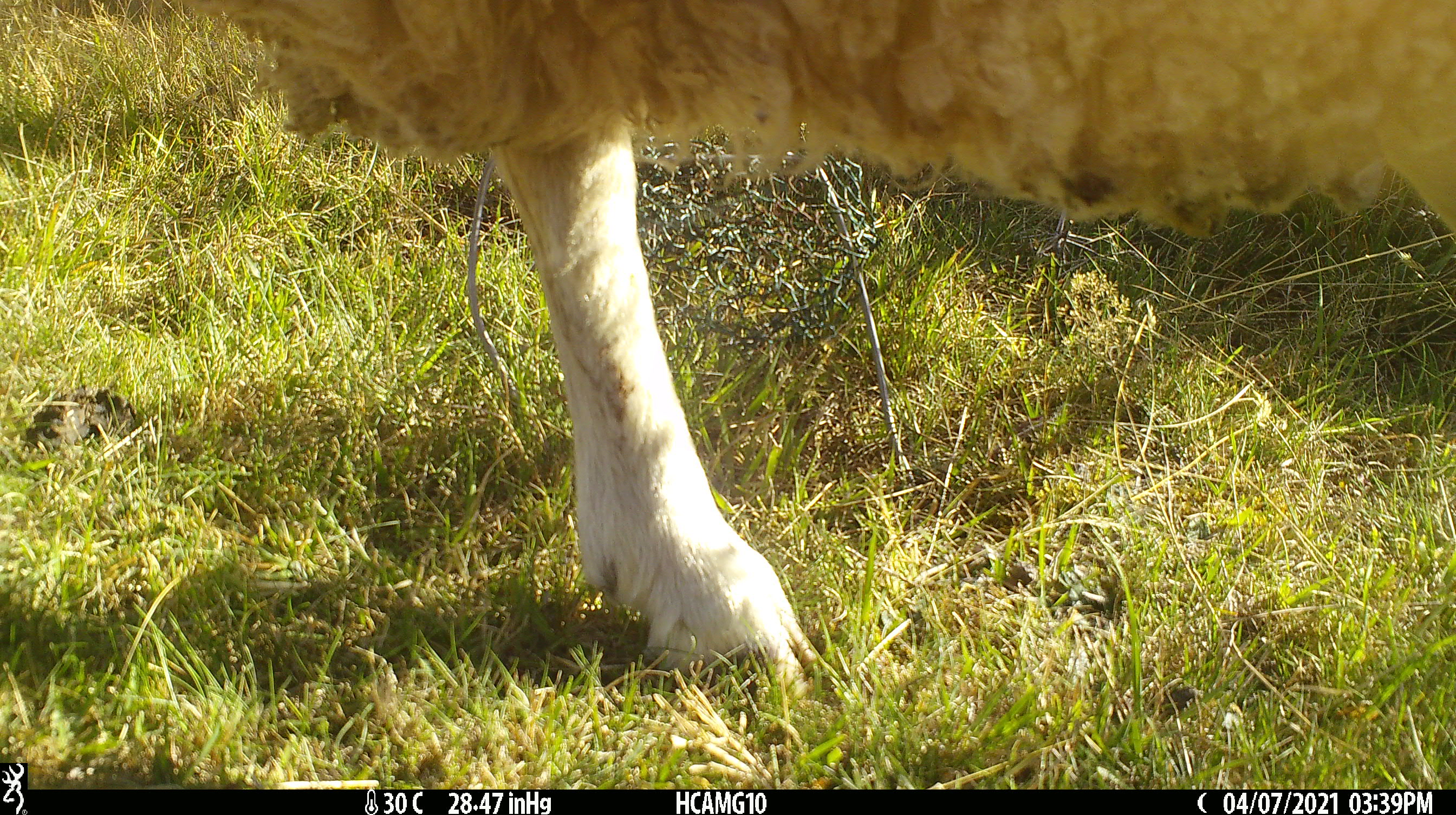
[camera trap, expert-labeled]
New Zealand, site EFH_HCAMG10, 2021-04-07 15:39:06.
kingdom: Animalia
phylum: Chordata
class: Mammalia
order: Artiodactyla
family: Bovidae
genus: Ovis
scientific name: Ovis aries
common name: domestic sheep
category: sheep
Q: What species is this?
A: Sheep (domestic sheep) (Ovis aries).